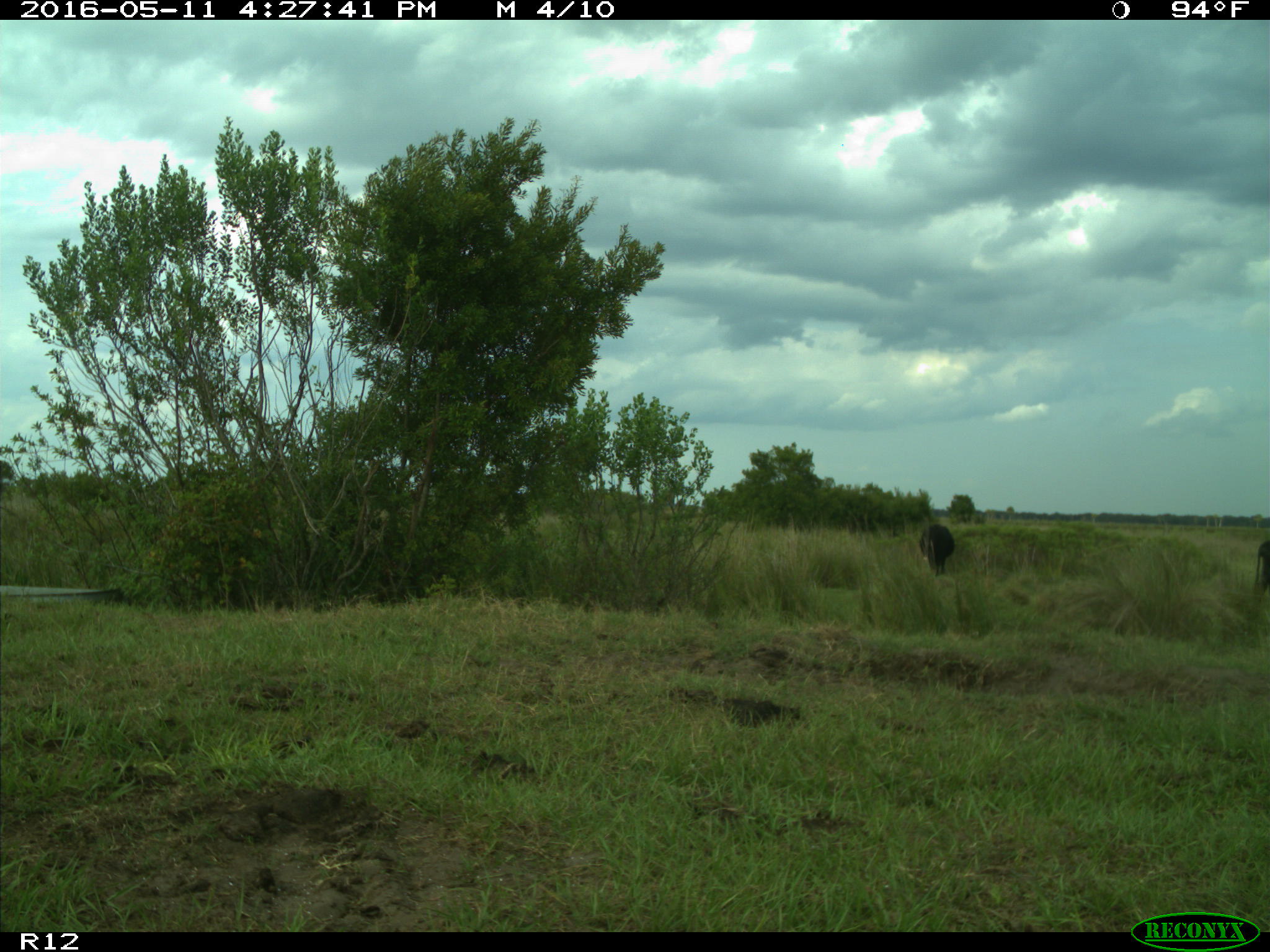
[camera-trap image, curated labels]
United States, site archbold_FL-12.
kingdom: Animalia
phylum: Chordata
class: Mammalia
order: Artiodactyla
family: Bovidae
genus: Bos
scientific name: Bos taurus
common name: domestic cow